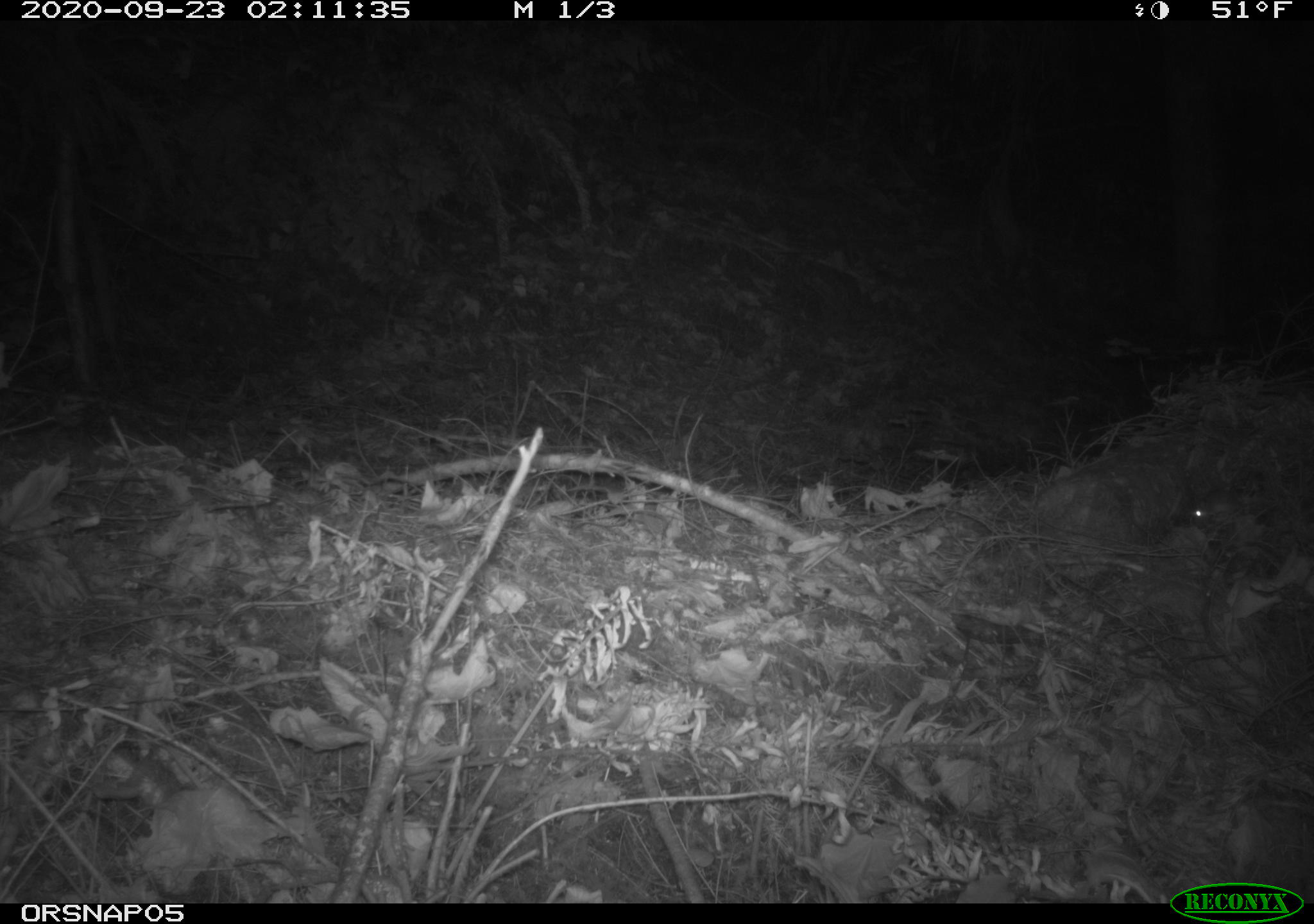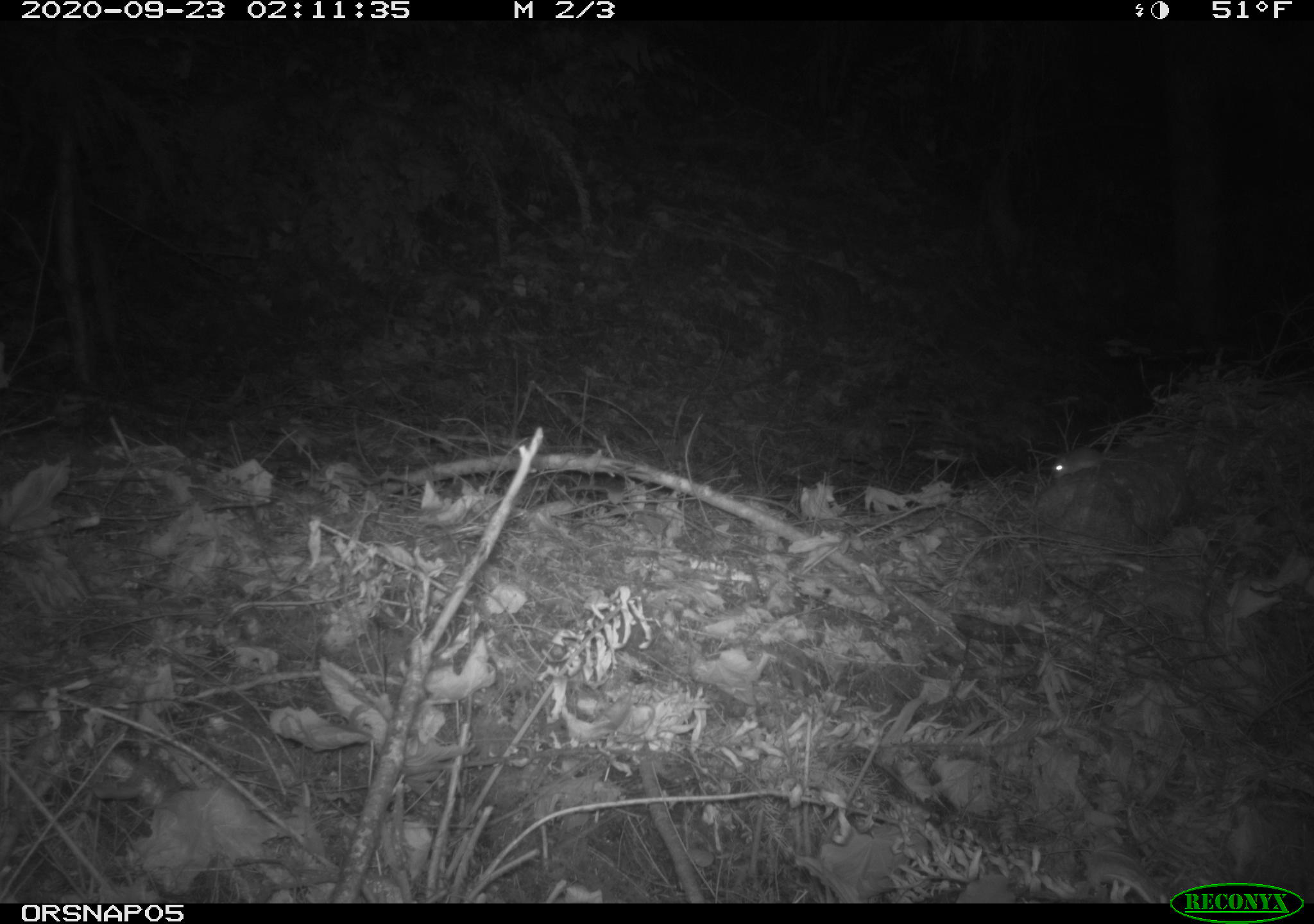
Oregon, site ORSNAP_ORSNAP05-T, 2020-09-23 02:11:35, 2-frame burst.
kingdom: Animalia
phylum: Chordata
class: Mammalia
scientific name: Mammalia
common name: small mammal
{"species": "small mammal (Mammalia)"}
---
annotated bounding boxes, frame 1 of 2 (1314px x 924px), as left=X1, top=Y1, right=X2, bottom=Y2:
small mammal: left=1179, top=479, right=1249, bottom=527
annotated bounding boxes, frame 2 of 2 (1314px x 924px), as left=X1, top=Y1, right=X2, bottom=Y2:
small mammal: left=1038, top=439, right=1155, bottom=488